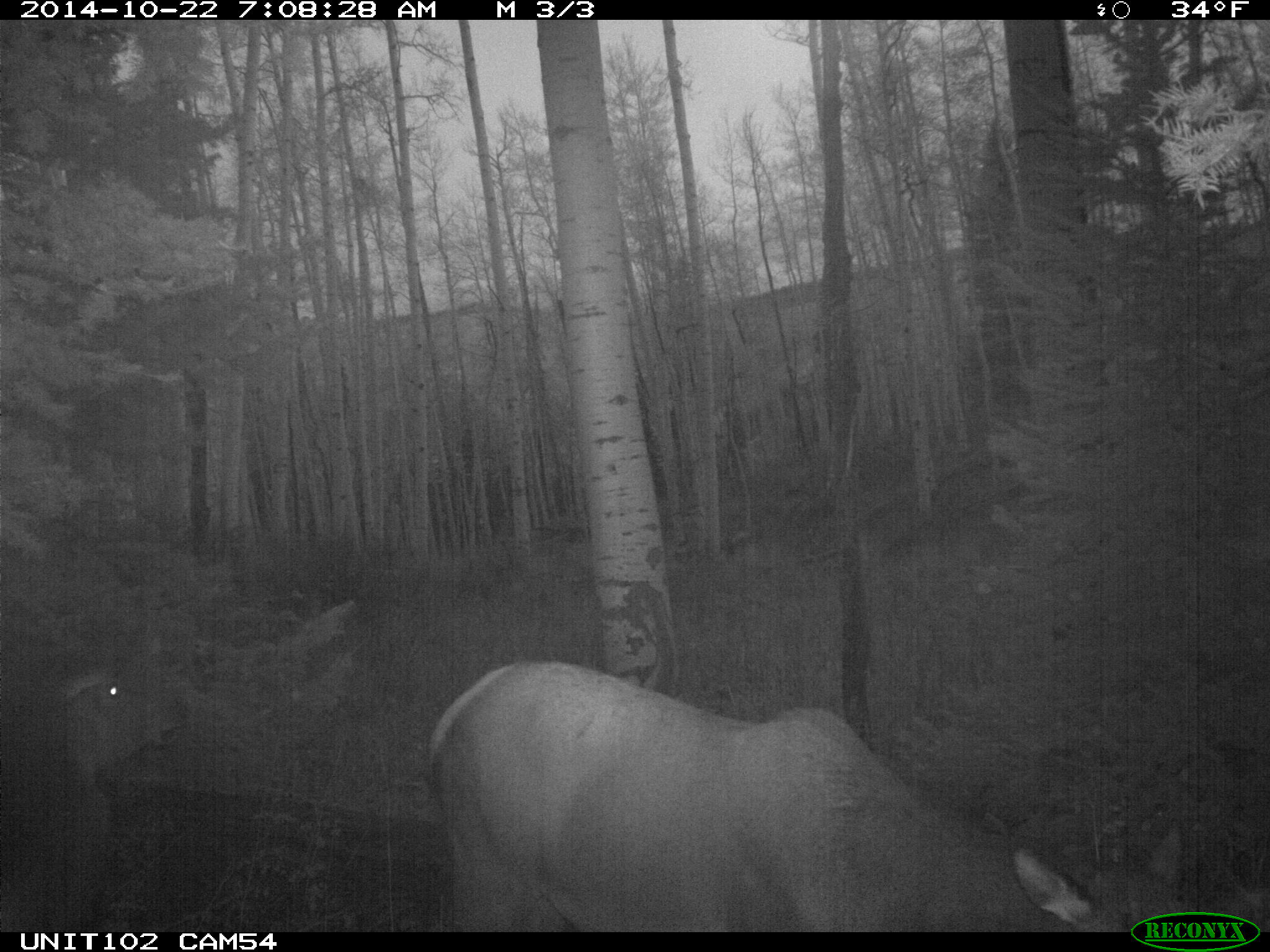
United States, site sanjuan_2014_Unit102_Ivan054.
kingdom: Animalia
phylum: Chordata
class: Mammalia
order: Artiodactyla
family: Cervidae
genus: Cervus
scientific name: Cervus elaphus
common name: red deer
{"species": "Cervus elaphus (red deer)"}